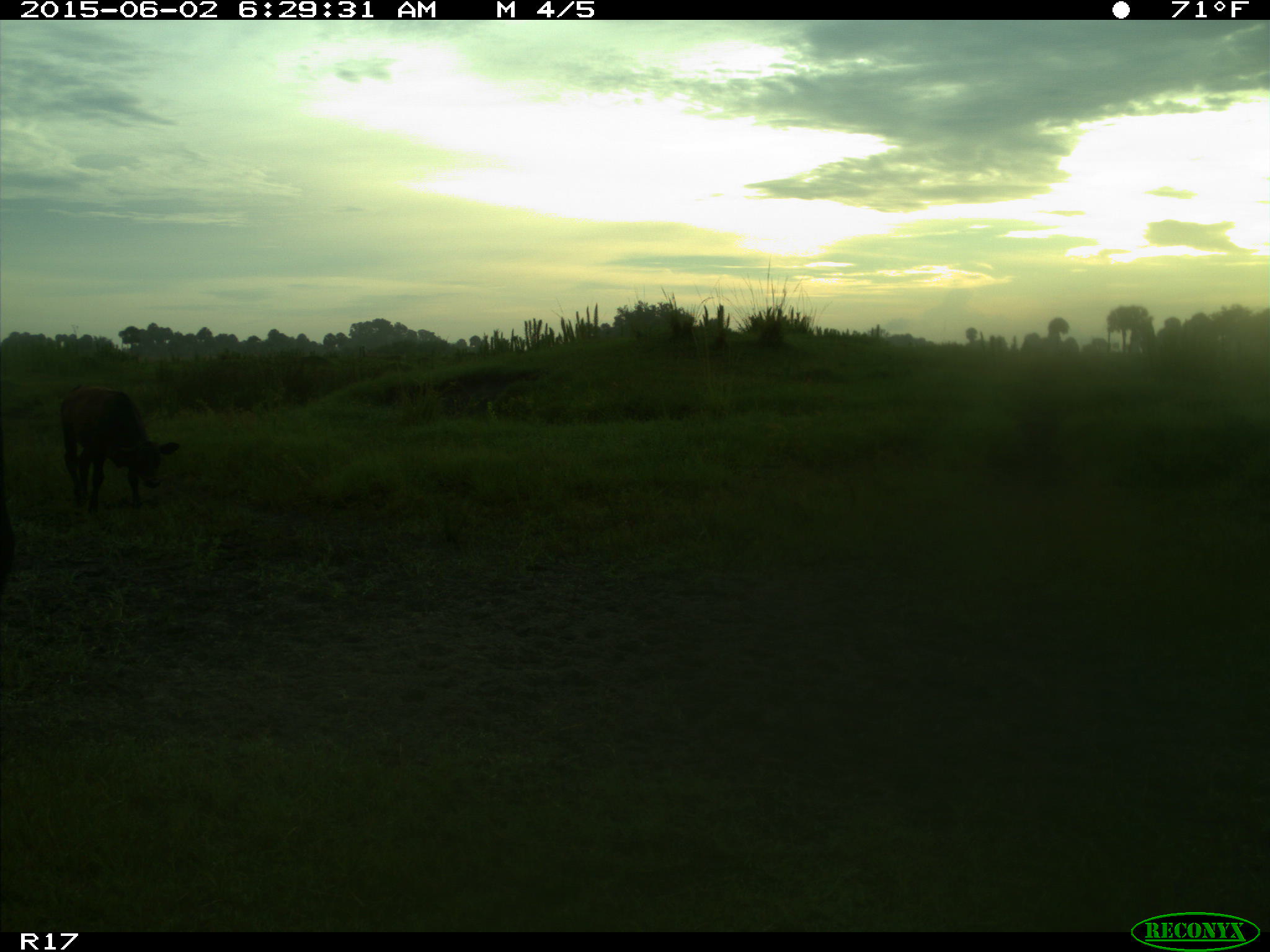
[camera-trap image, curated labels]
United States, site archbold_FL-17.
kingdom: Animalia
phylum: Chordata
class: Mammalia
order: Artiodactyla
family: Bovidae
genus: Bos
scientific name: Bos taurus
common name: domestic cow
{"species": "Bos taurus (domestic cow)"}